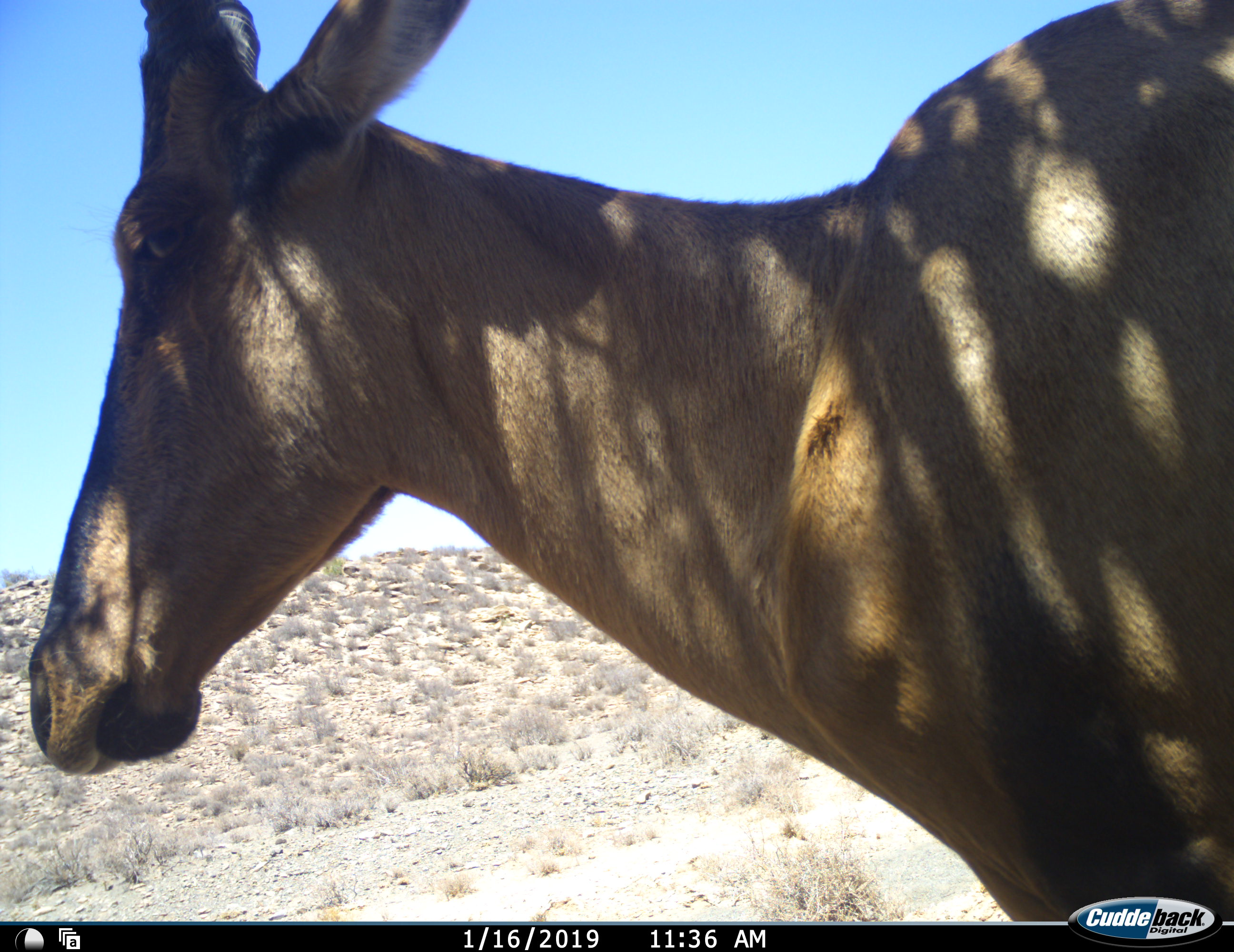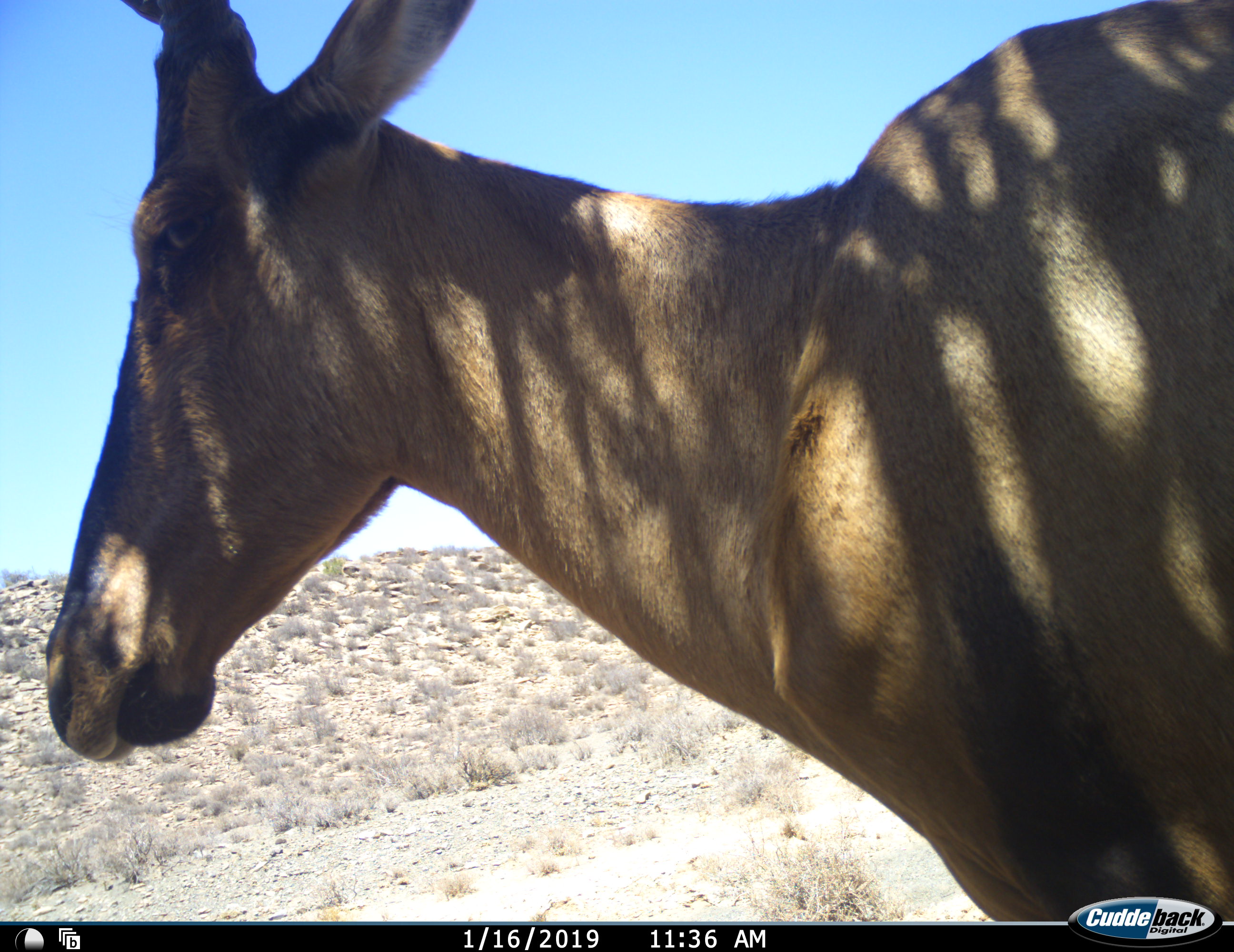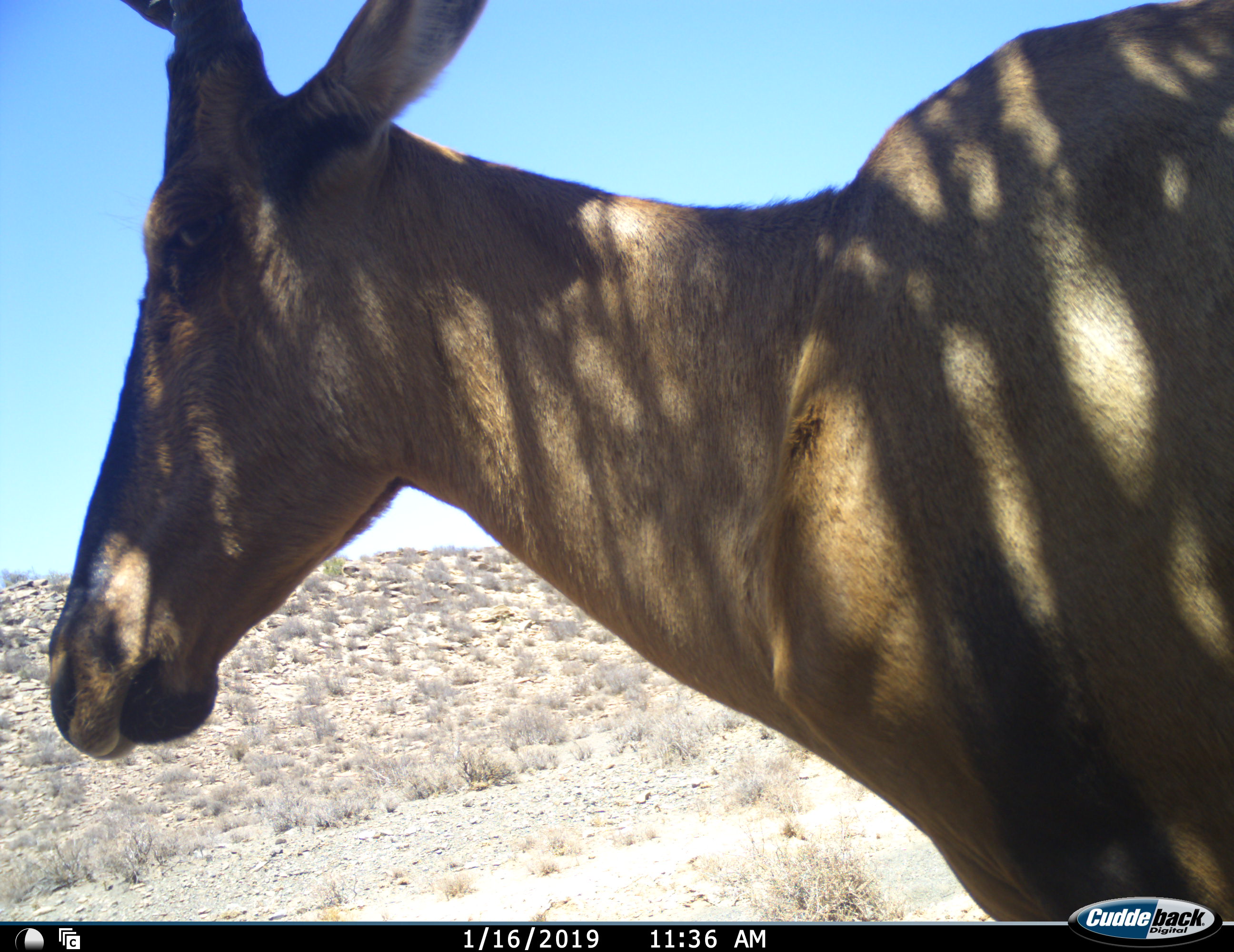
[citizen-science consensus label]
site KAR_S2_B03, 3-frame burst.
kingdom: Animalia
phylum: Chordata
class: Mammalia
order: Artiodactyla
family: Bovidae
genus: Alcelaphus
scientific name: Alcelaphus buselaphus caama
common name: red hartebeest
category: hartebeestred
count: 1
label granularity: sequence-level